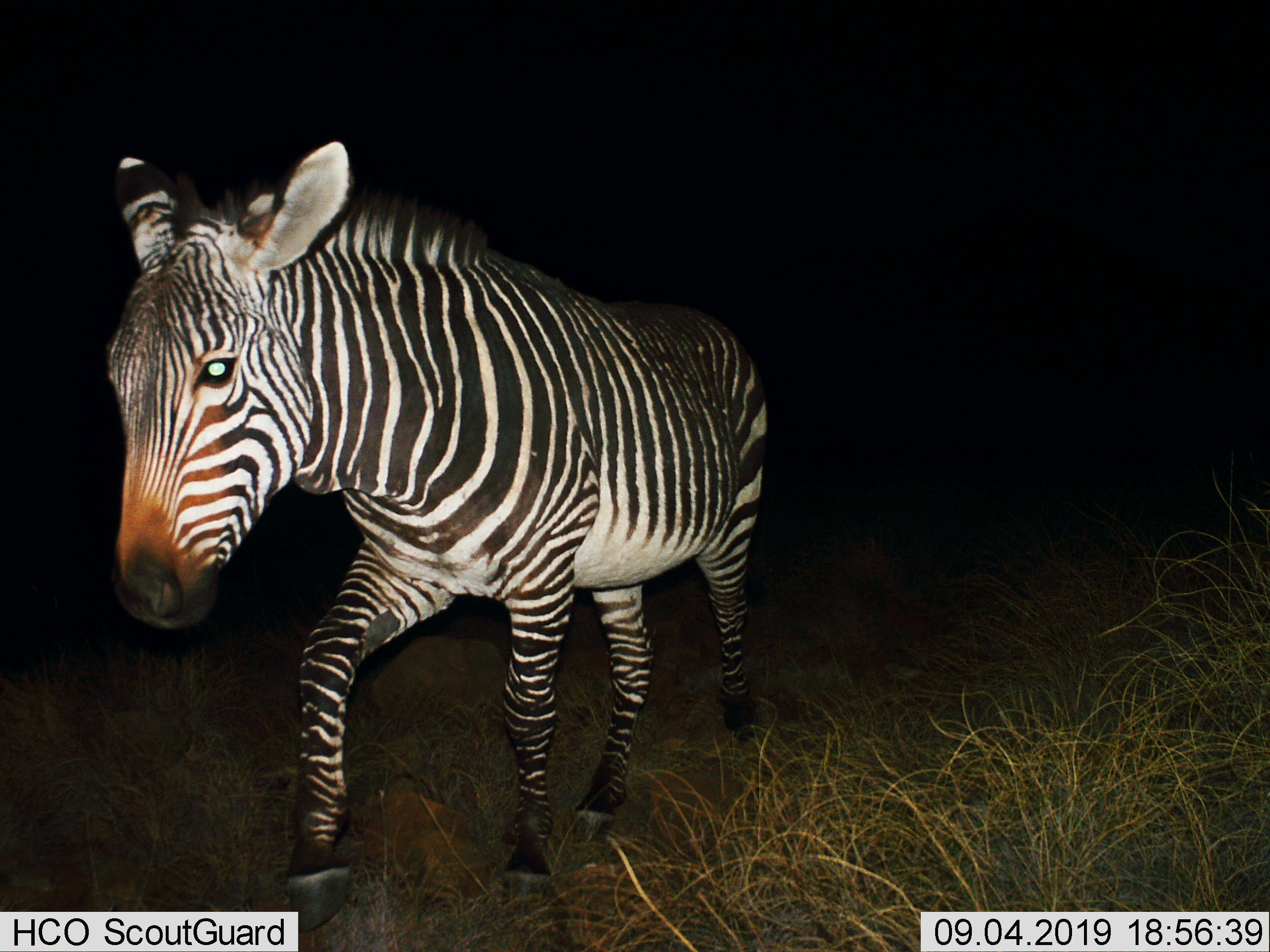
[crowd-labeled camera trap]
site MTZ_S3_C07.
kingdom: Animalia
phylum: Chordata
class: Mammalia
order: Perissodactyla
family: Equidae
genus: Equus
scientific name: Equus zebra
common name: mountain zebra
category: zebramountain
Zebramountain (mountain zebra) (Equus zebra), count 1. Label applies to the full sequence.